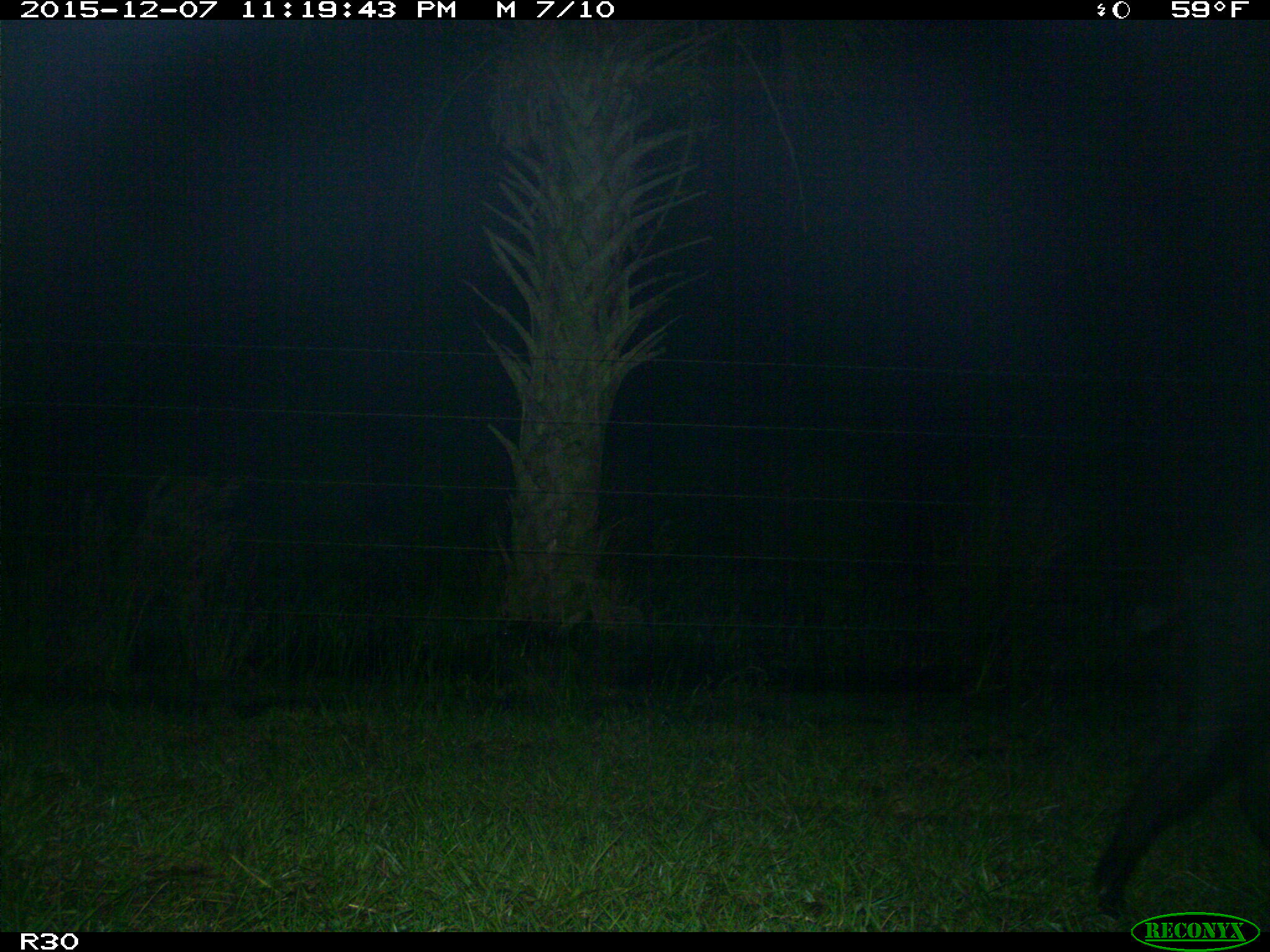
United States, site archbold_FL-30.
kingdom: Animalia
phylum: Chordata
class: Mammalia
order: Artiodactyla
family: Suidae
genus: Sus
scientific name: Sus scrofa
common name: wild boar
Sus scrofa (wild boar).